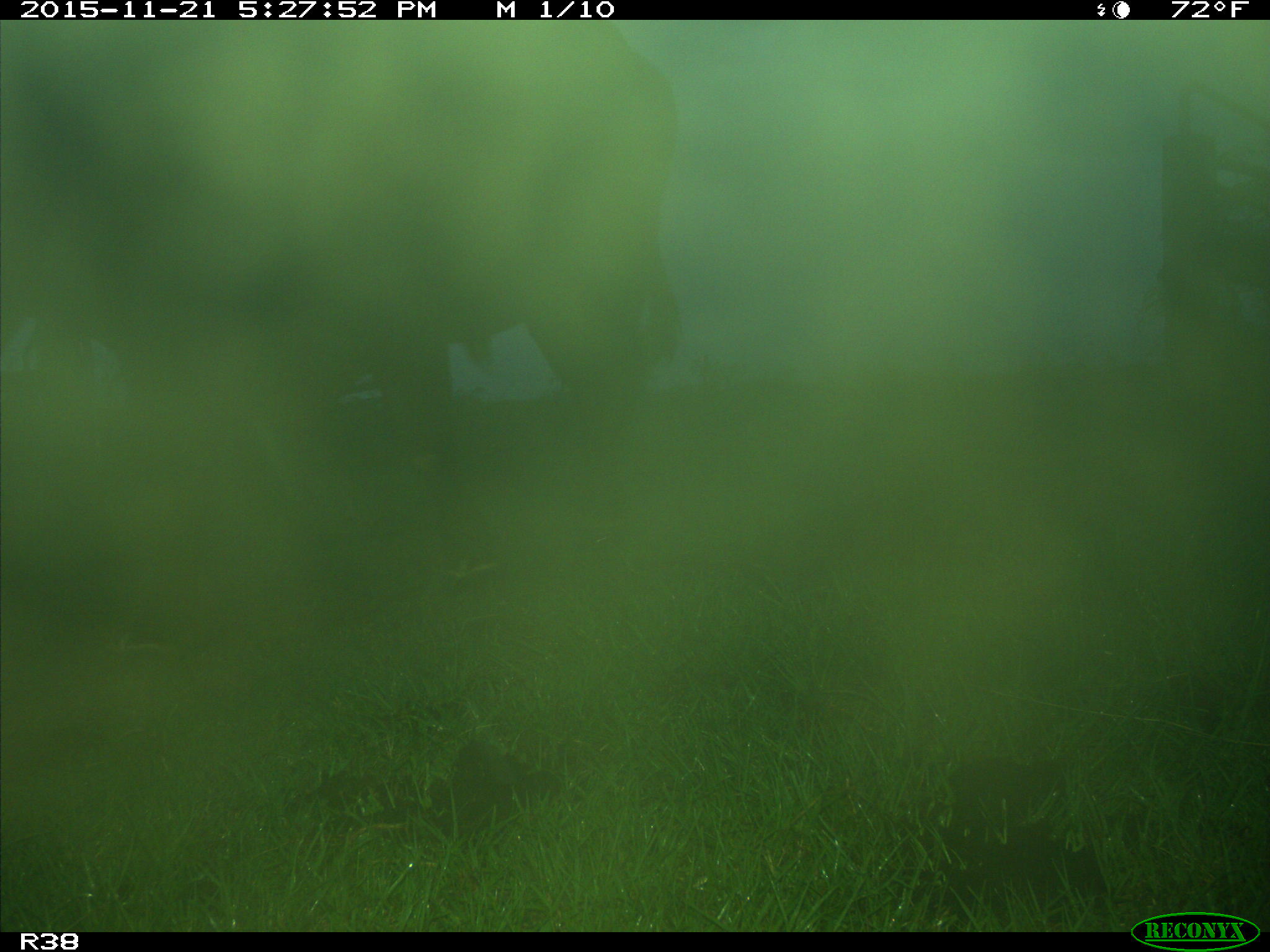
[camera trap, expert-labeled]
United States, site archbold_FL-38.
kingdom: Animalia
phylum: Chordata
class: Mammalia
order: Artiodactyla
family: Bovidae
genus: Bos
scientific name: Bos taurus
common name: domestic cow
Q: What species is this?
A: Bos taurus (domestic cow).